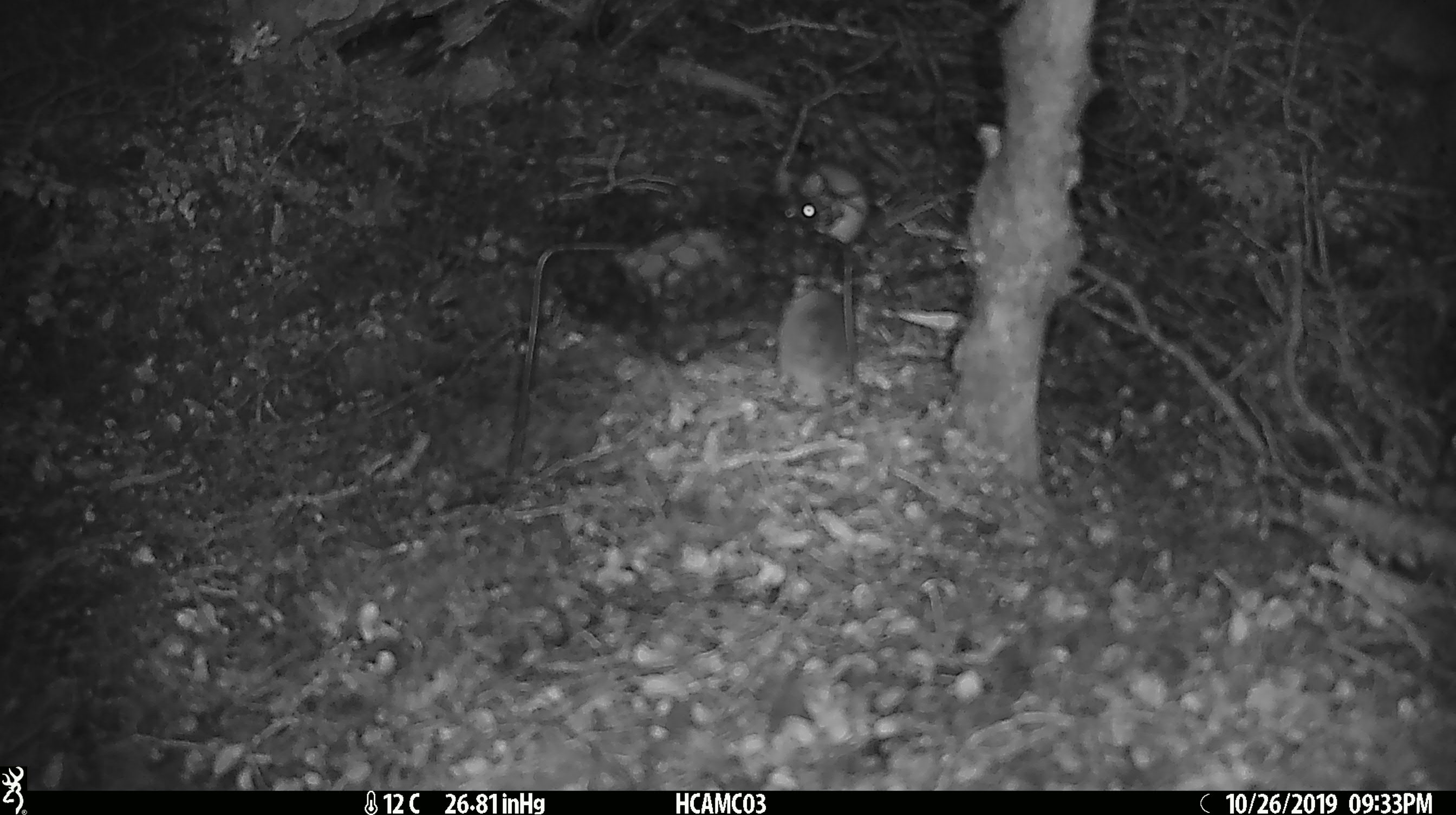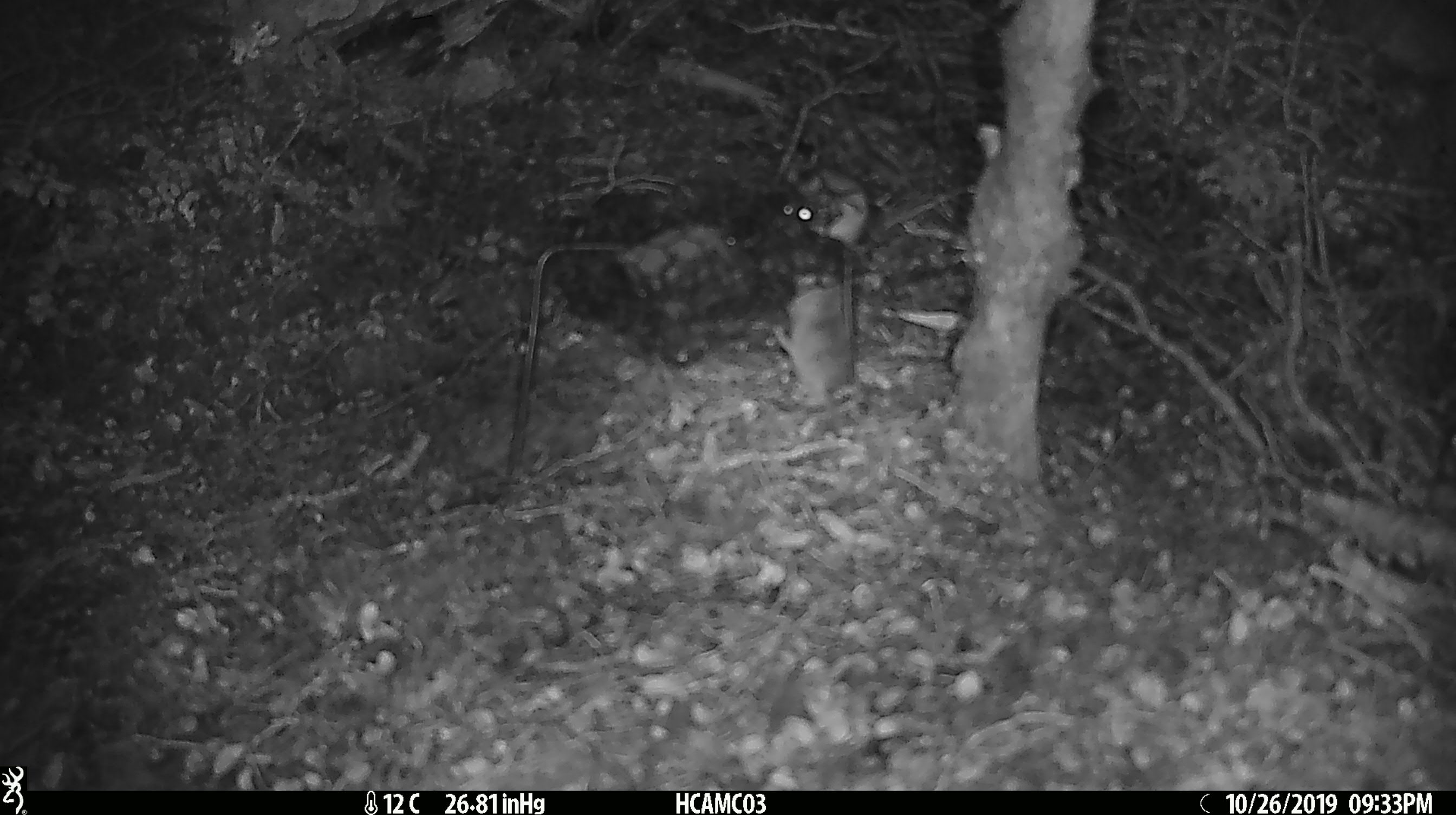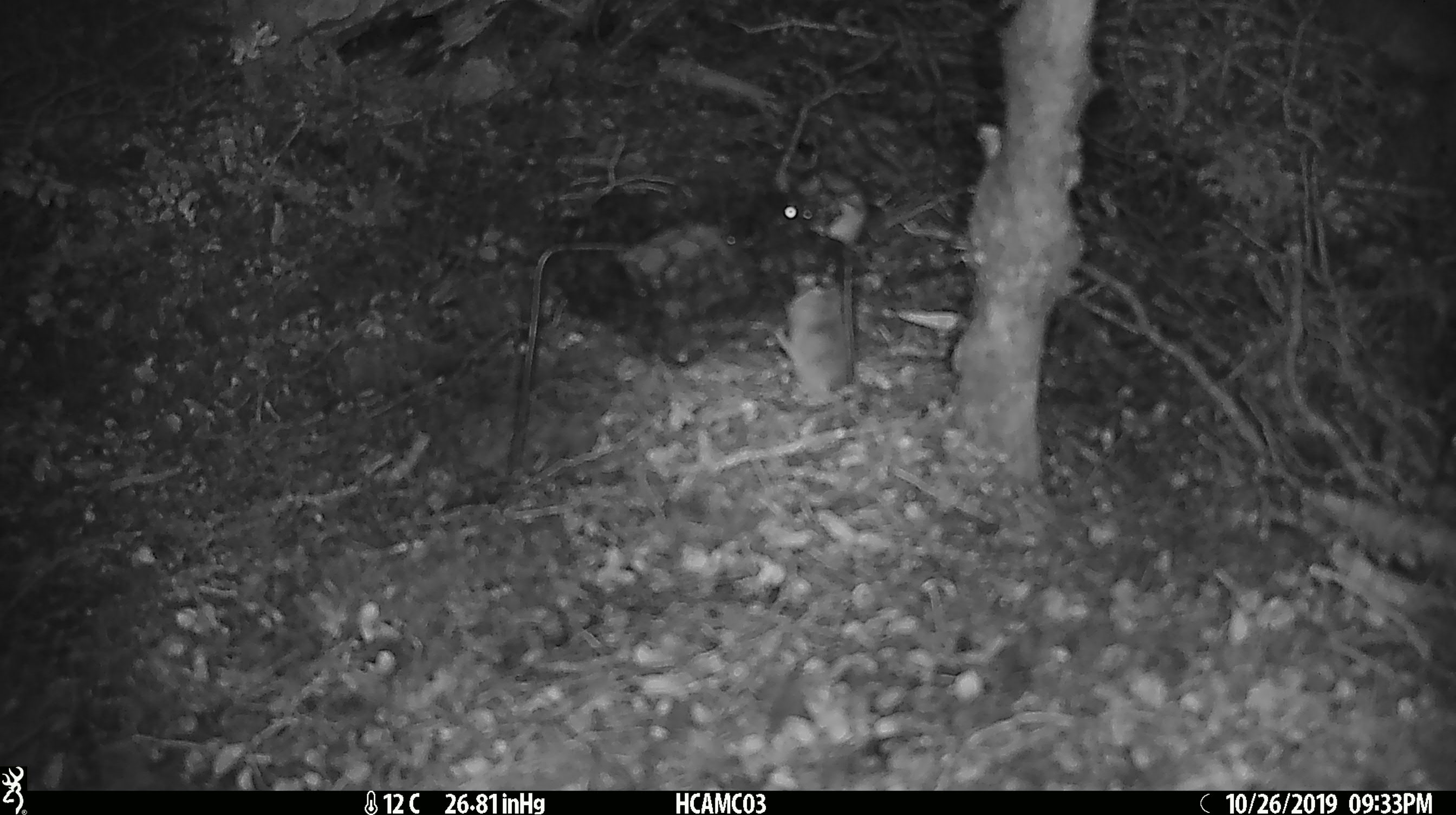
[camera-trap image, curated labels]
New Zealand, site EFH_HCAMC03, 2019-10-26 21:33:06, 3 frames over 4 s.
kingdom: Animalia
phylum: Chordata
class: Mammalia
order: Rodentia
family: Muridae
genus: Mus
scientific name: Mus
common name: mouse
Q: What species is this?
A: Mouse (Mus).